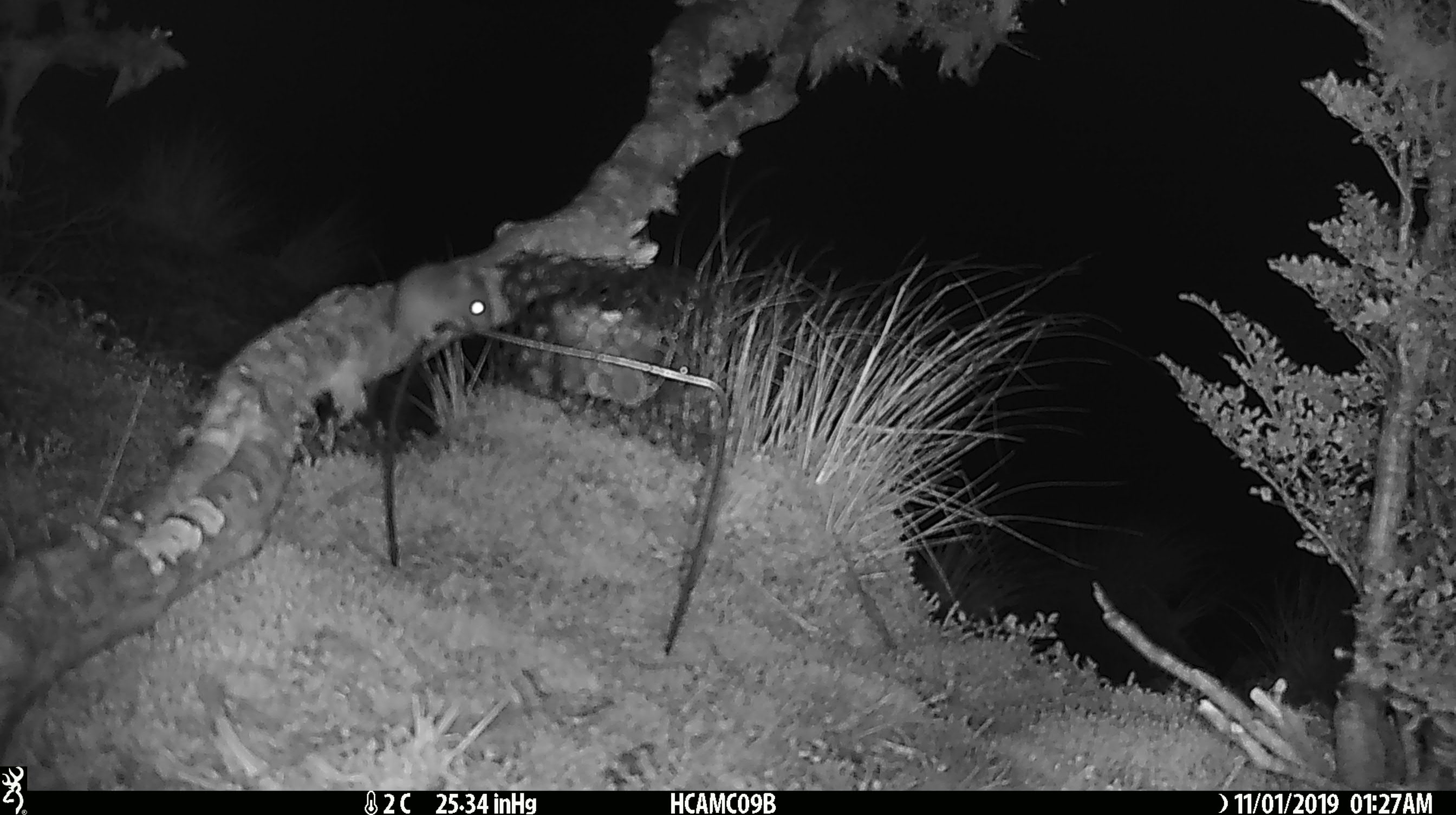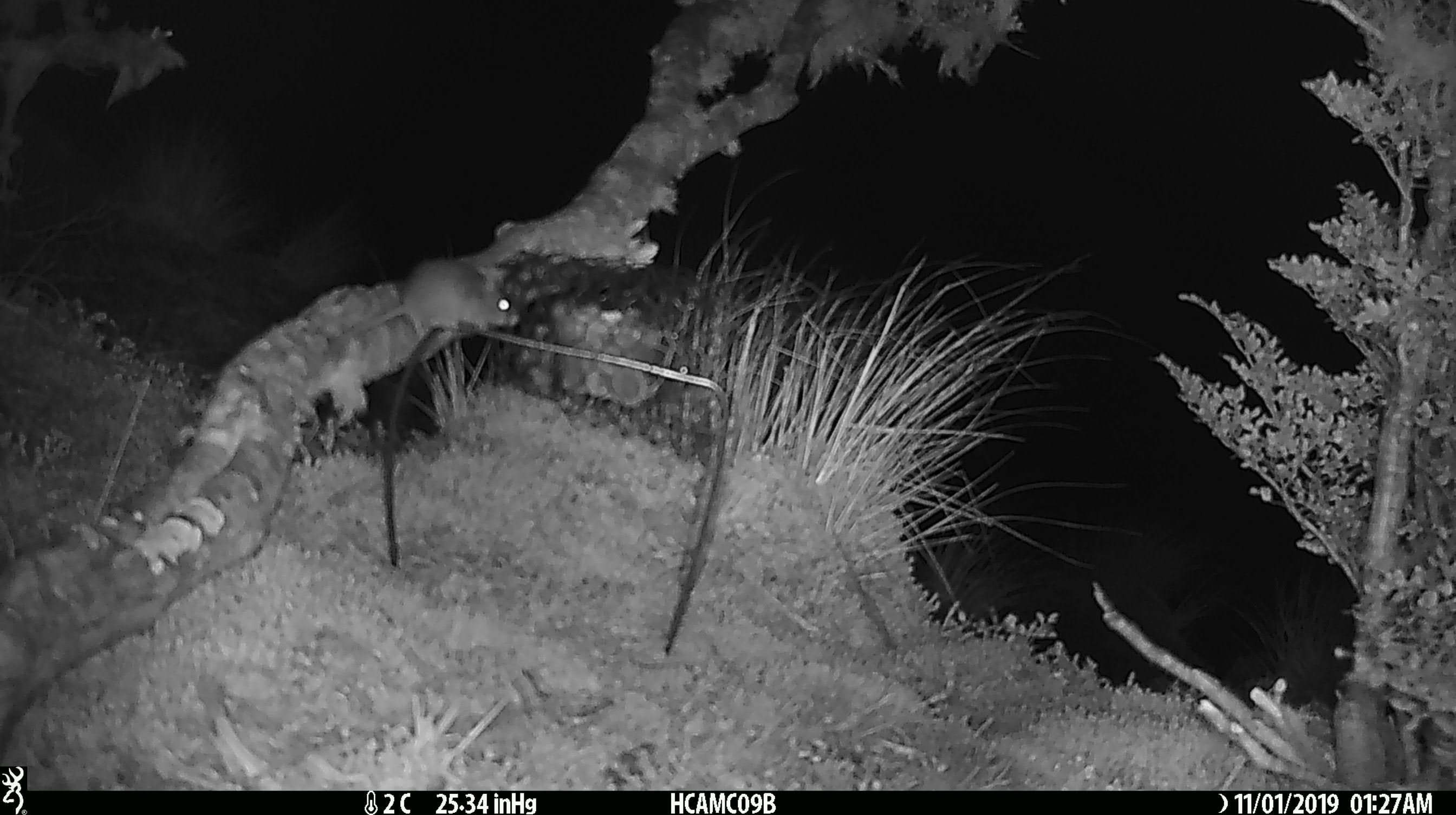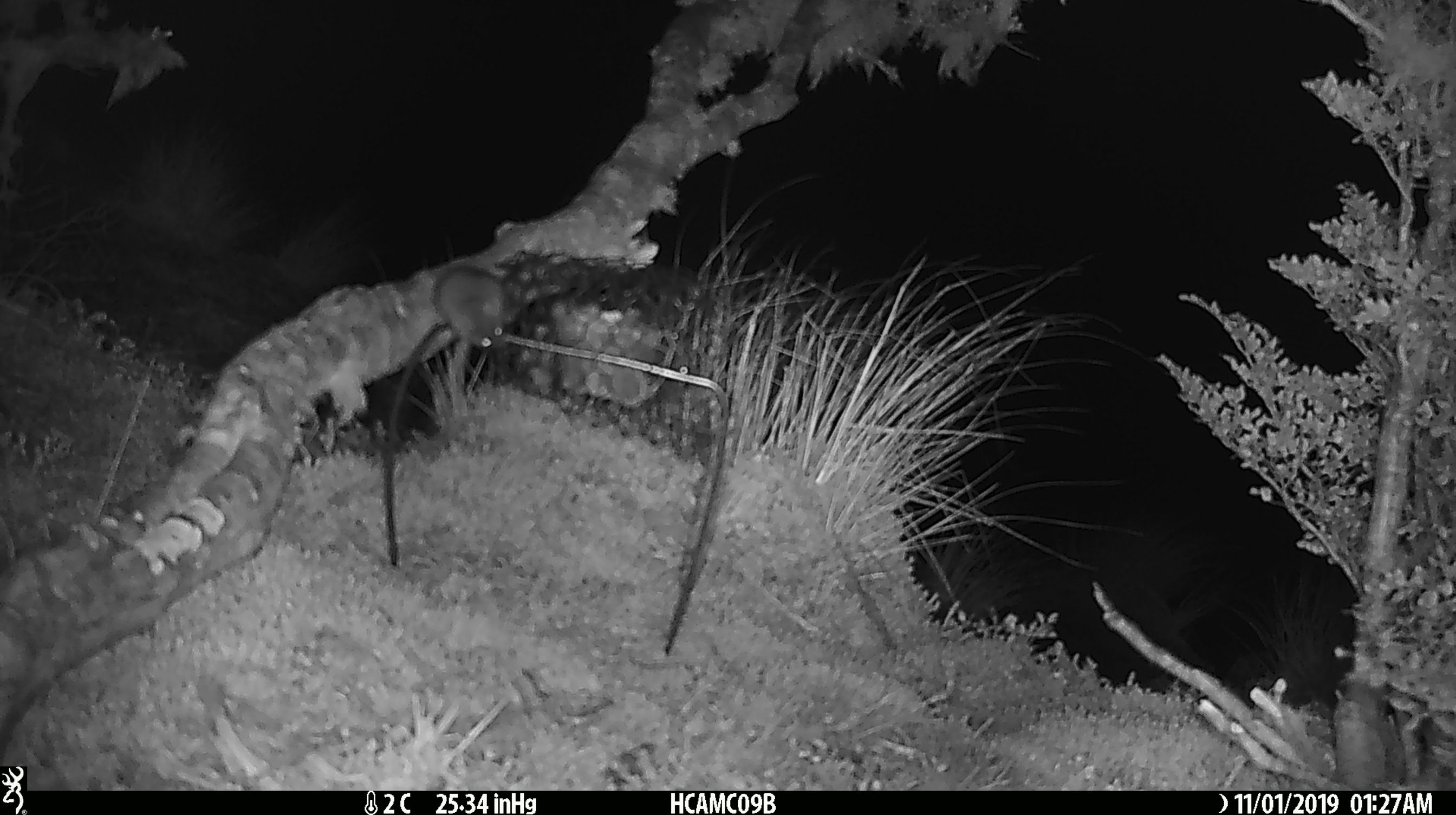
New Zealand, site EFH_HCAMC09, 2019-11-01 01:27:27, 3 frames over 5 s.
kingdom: Animalia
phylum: Chordata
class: Mammalia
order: Rodentia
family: Muridae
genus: Mus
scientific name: Mus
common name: mouse